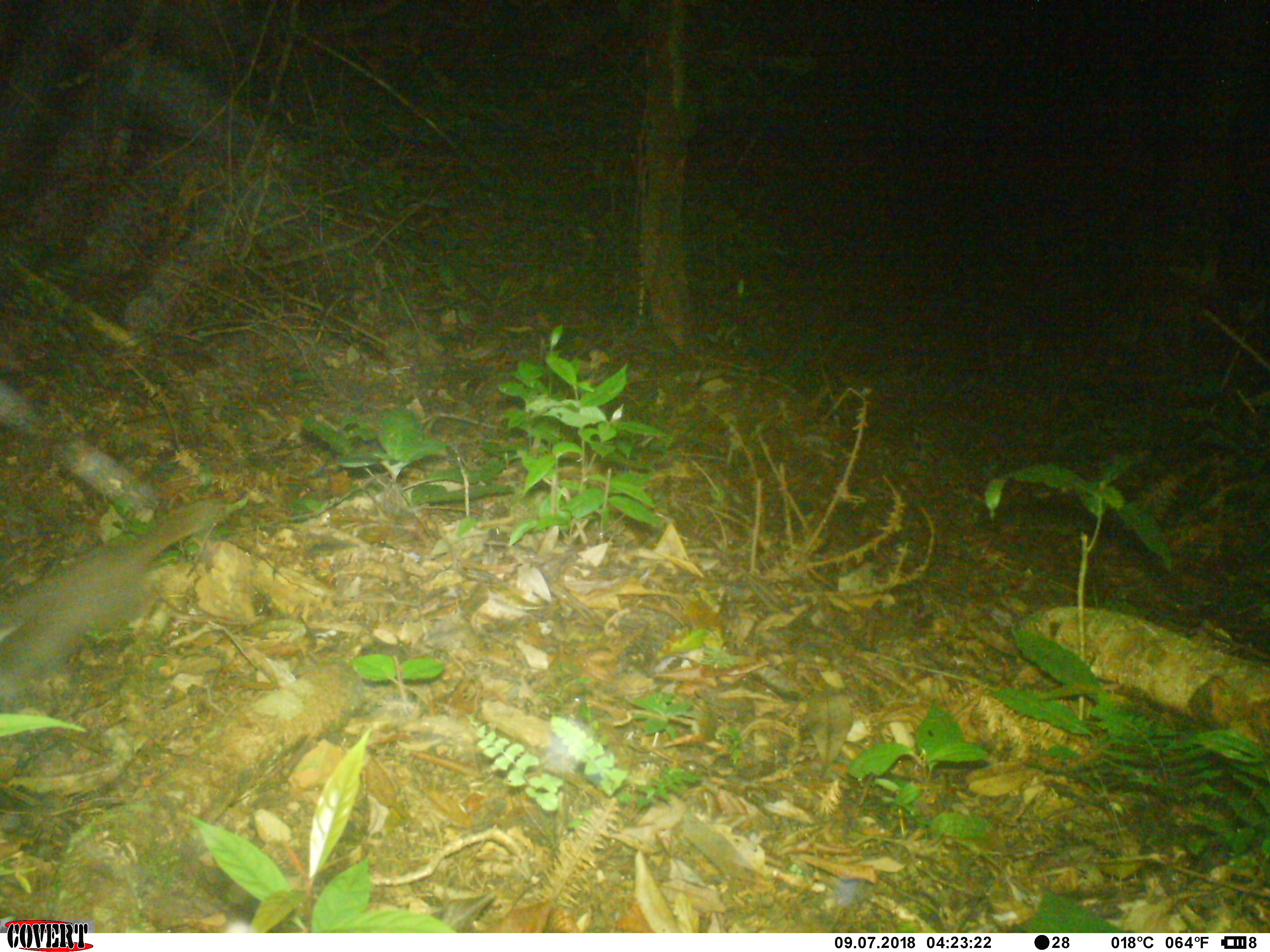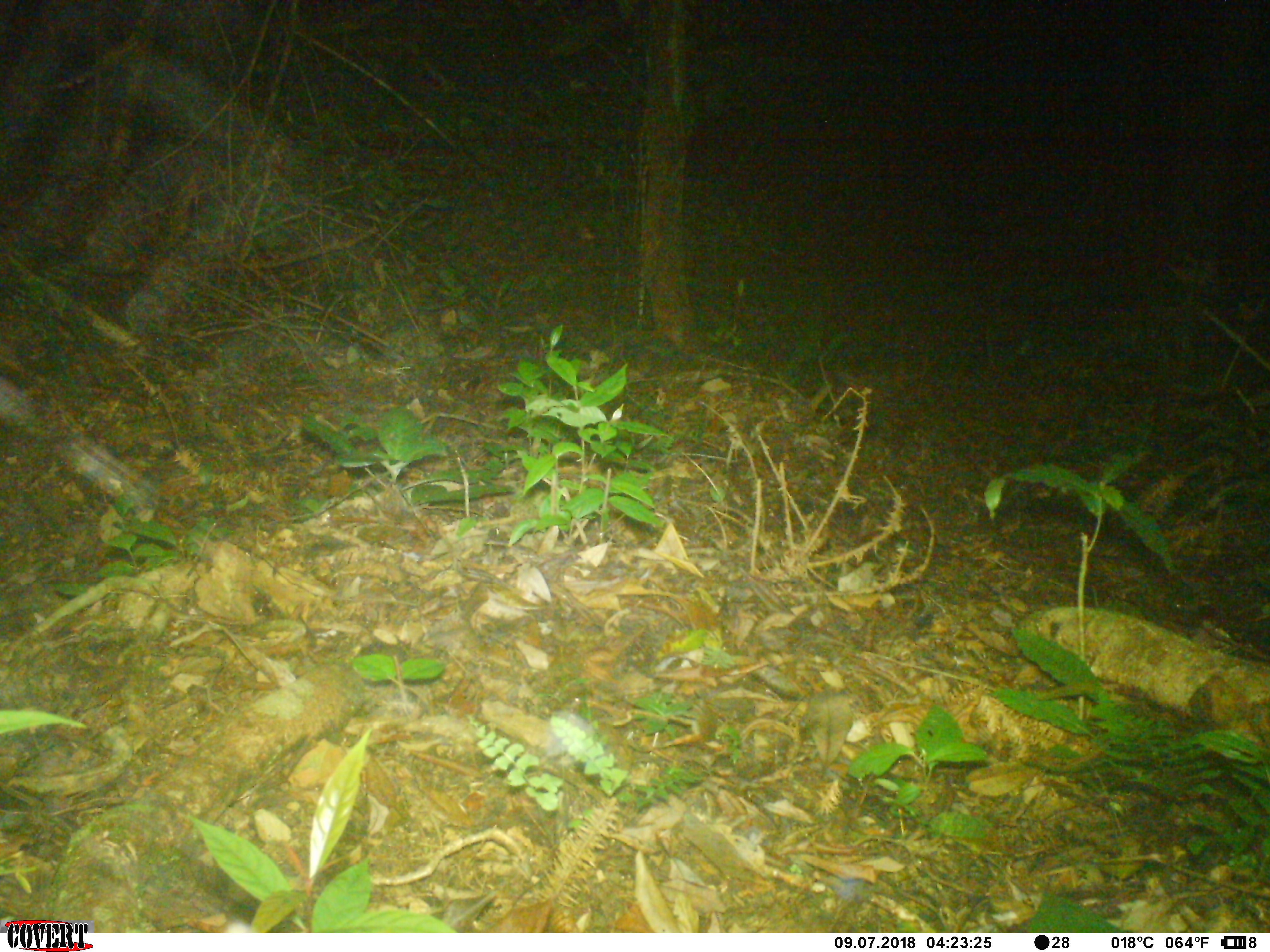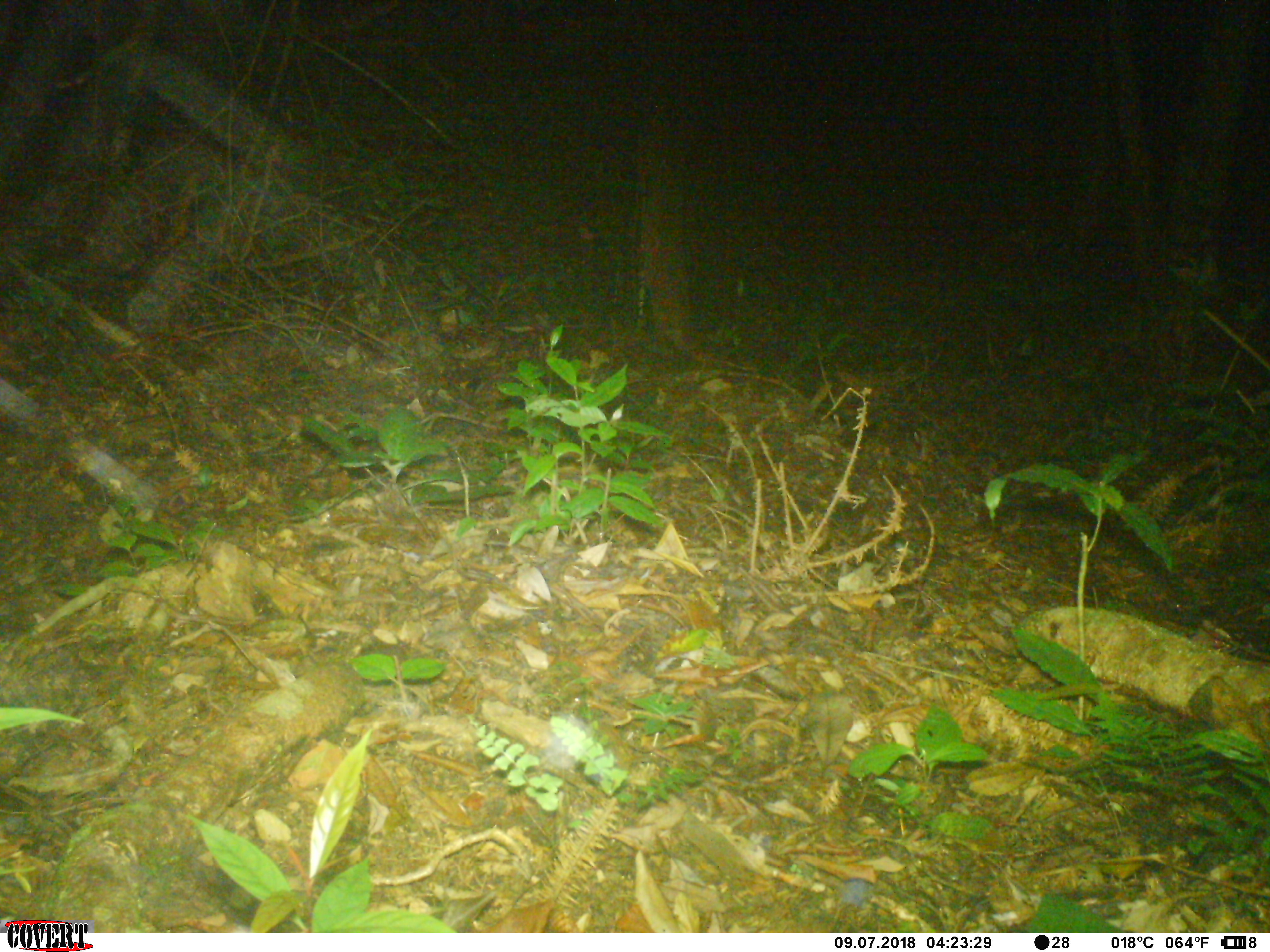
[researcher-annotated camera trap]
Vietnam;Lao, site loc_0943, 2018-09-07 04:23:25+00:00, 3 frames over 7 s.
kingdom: Animalia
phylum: Chordata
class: Mammalia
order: Carnivora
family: Mustelidae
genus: Melogale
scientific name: Melogale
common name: ferret badger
Ferret badger (Melogale). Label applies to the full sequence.